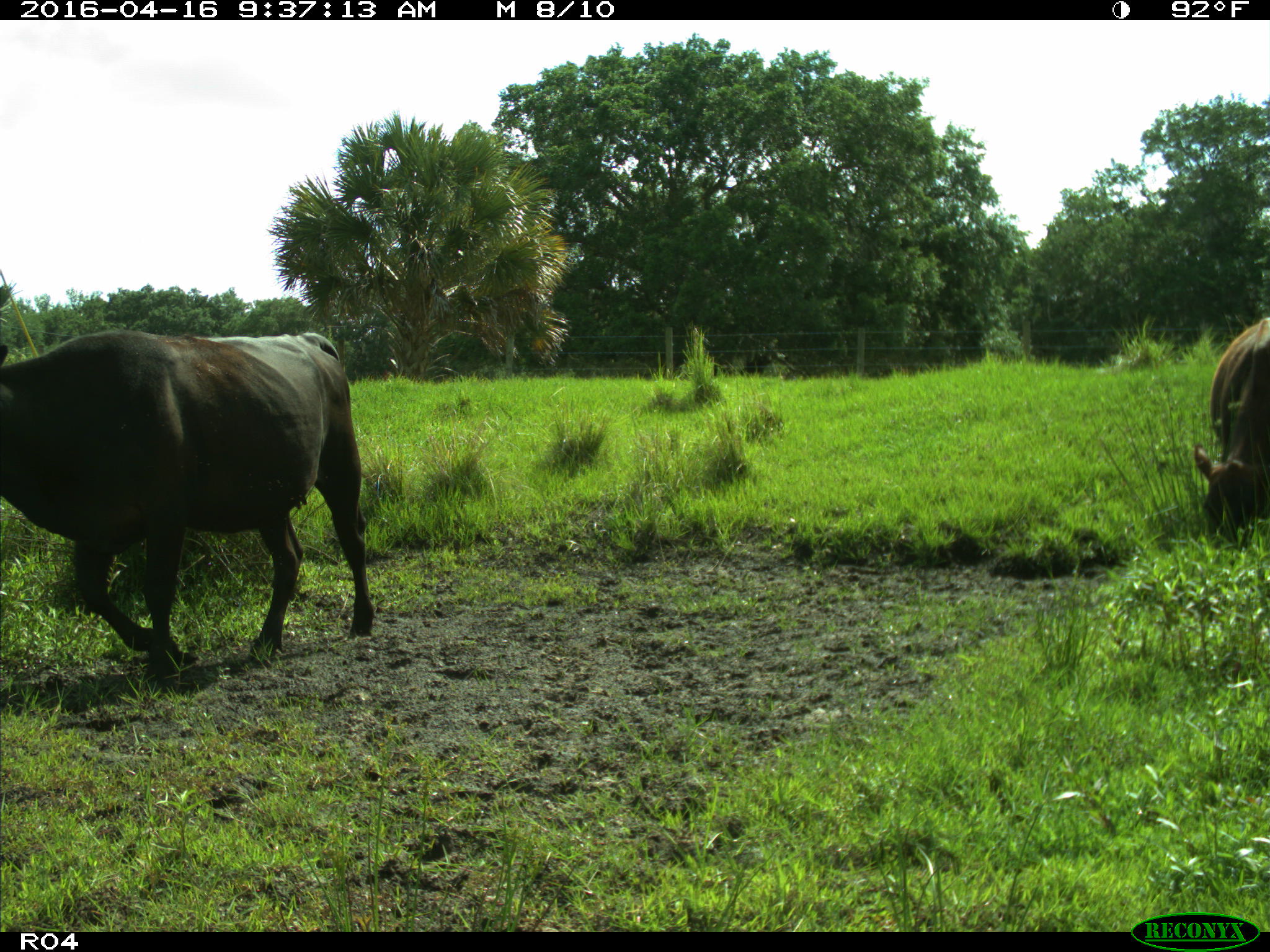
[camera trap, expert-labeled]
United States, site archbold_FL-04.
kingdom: Animalia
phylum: Chordata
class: Mammalia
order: Artiodactyla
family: Bovidae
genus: Bos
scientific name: Bos taurus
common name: domestic cow